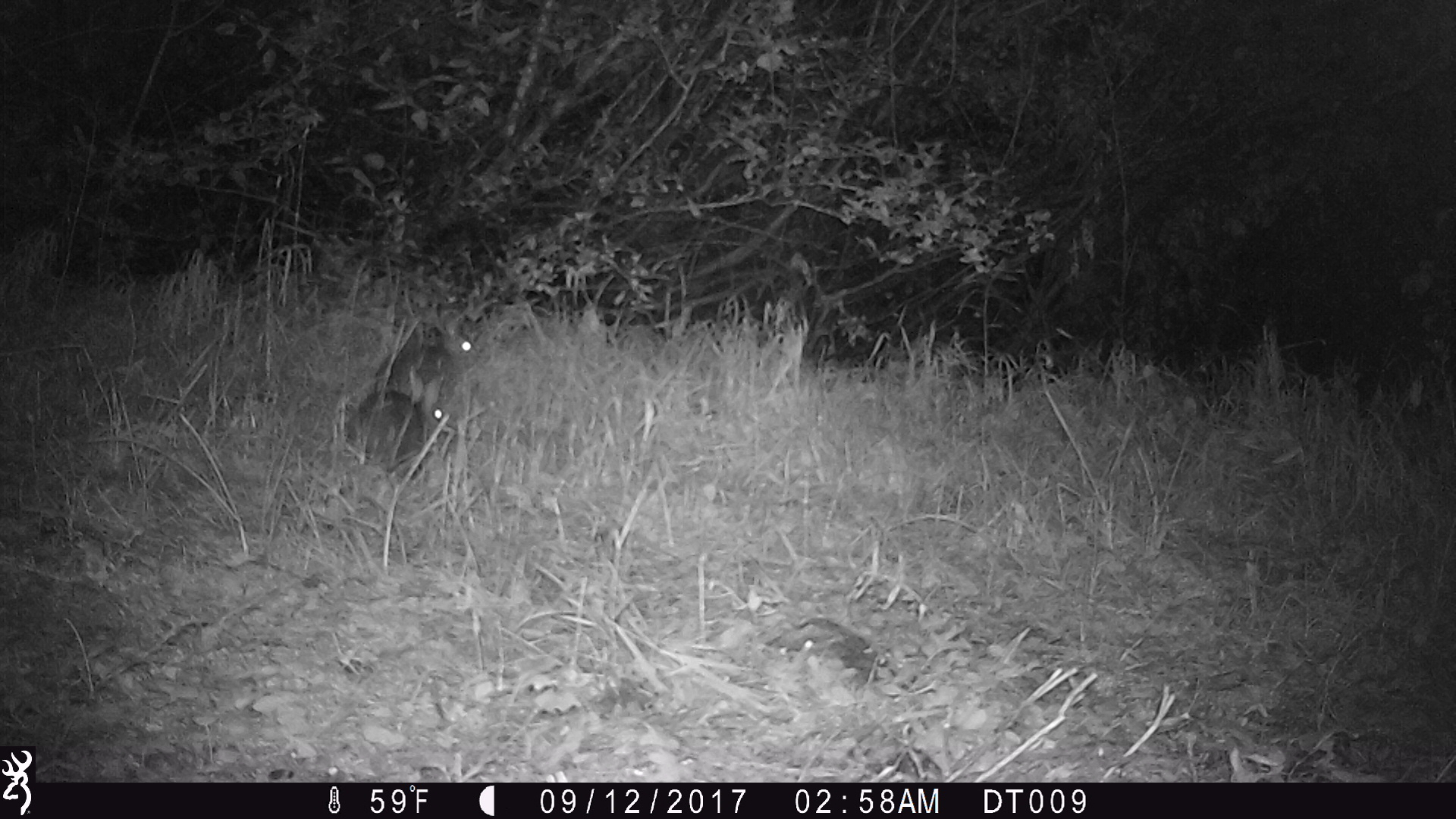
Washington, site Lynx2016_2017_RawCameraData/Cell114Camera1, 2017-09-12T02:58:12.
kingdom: Animalia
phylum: Chordata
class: Mammalia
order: Lagomorpha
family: Leporidae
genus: Lepus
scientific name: Lepus americanus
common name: snowshoe hare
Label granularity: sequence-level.